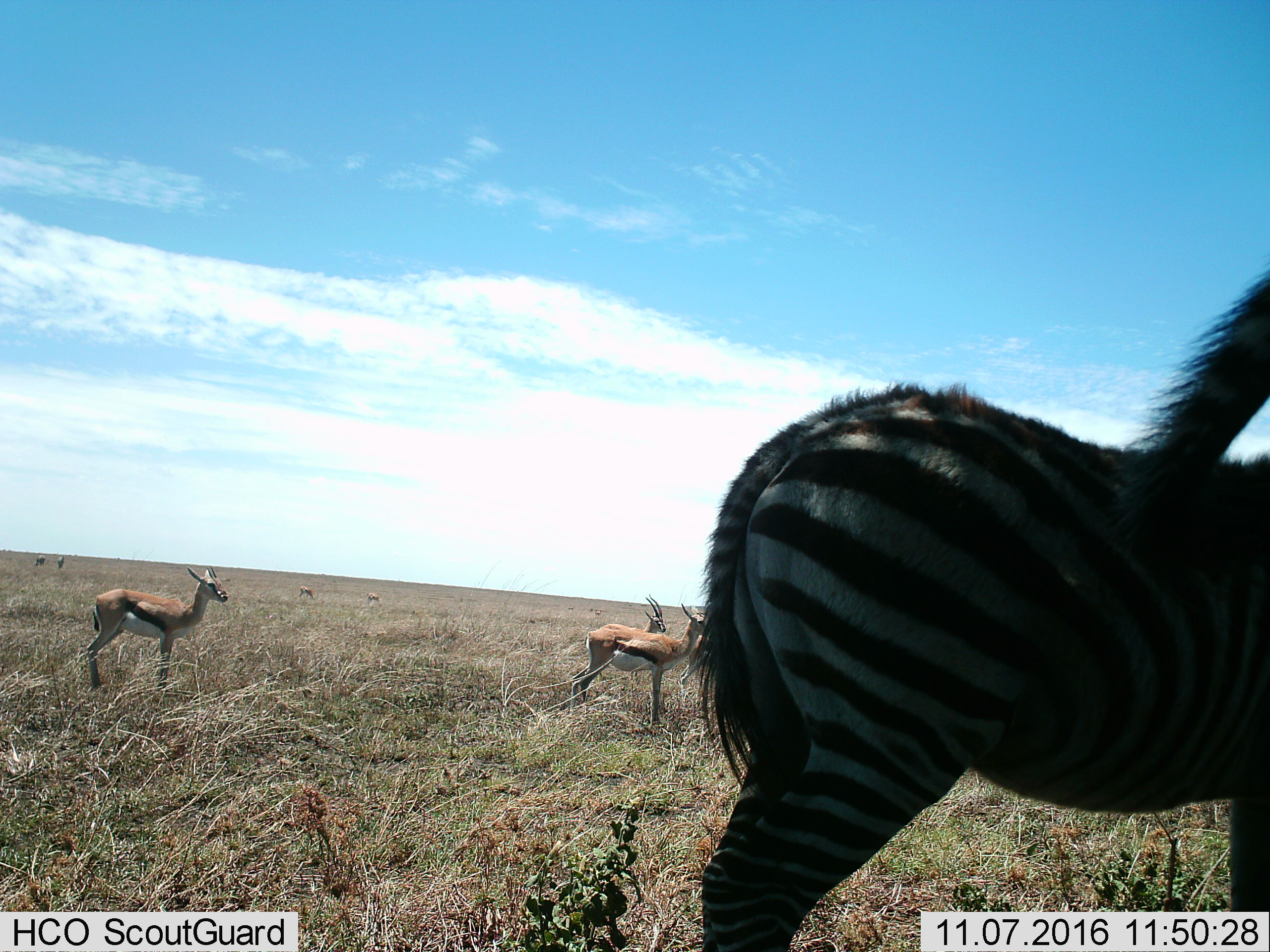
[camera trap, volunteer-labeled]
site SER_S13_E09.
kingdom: Animalia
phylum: Chordata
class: Mammalia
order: Artiodactyla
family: Bovidae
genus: Eudorcas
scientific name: Eudorcas thomsonii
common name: thomson's gazelle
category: gazellethomsons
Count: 8.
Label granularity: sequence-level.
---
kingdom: Animalia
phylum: Chordata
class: Mammalia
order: Perissodactyla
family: Equidae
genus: Equus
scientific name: Equus quagga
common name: plains zebra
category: zebraplains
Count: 2.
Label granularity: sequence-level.